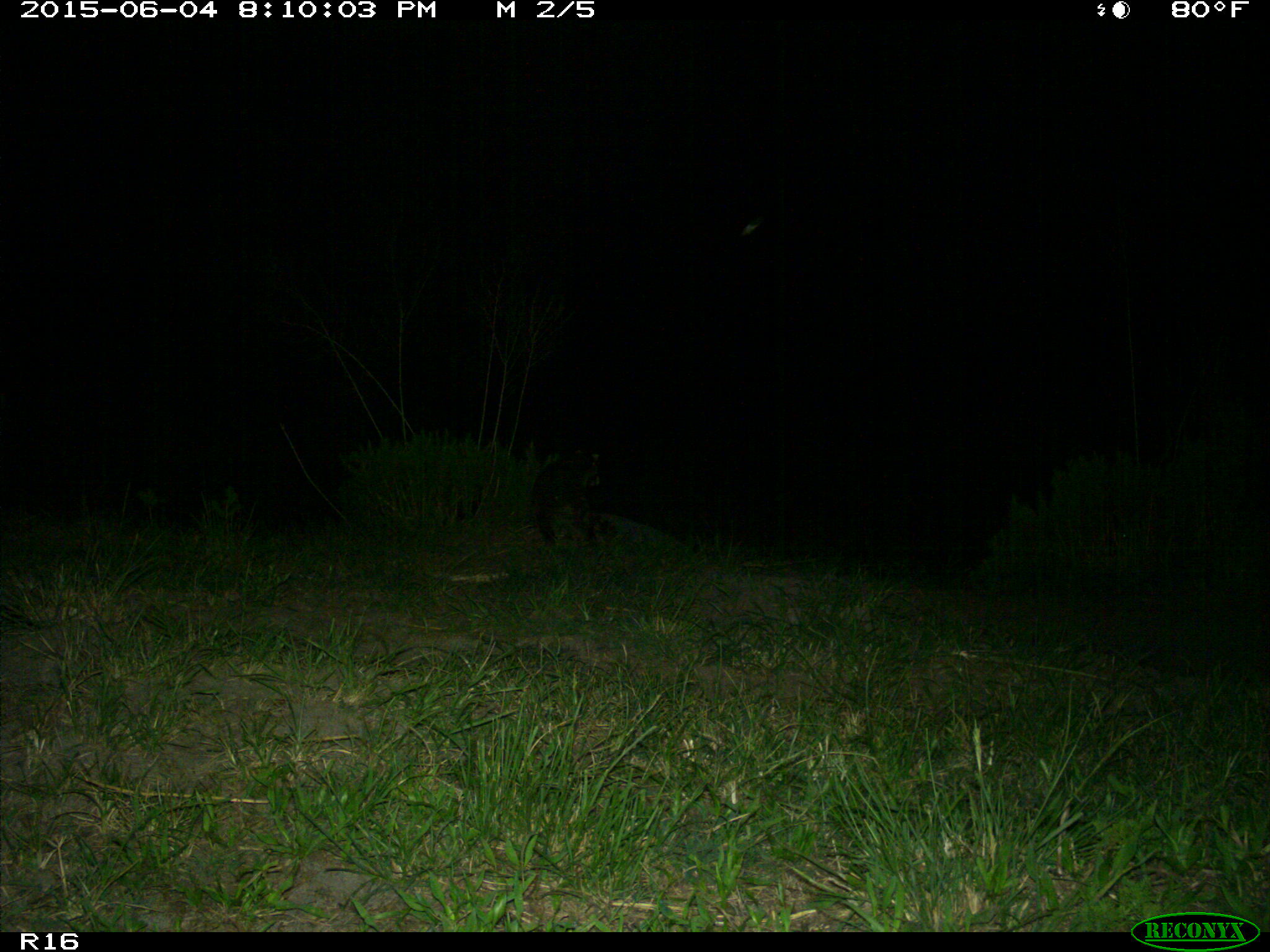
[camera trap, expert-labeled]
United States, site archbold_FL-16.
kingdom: Animalia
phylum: Chordata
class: Mammalia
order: Carnivora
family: Procyonidae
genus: Procyon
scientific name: Procyon lotor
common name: common raccoon